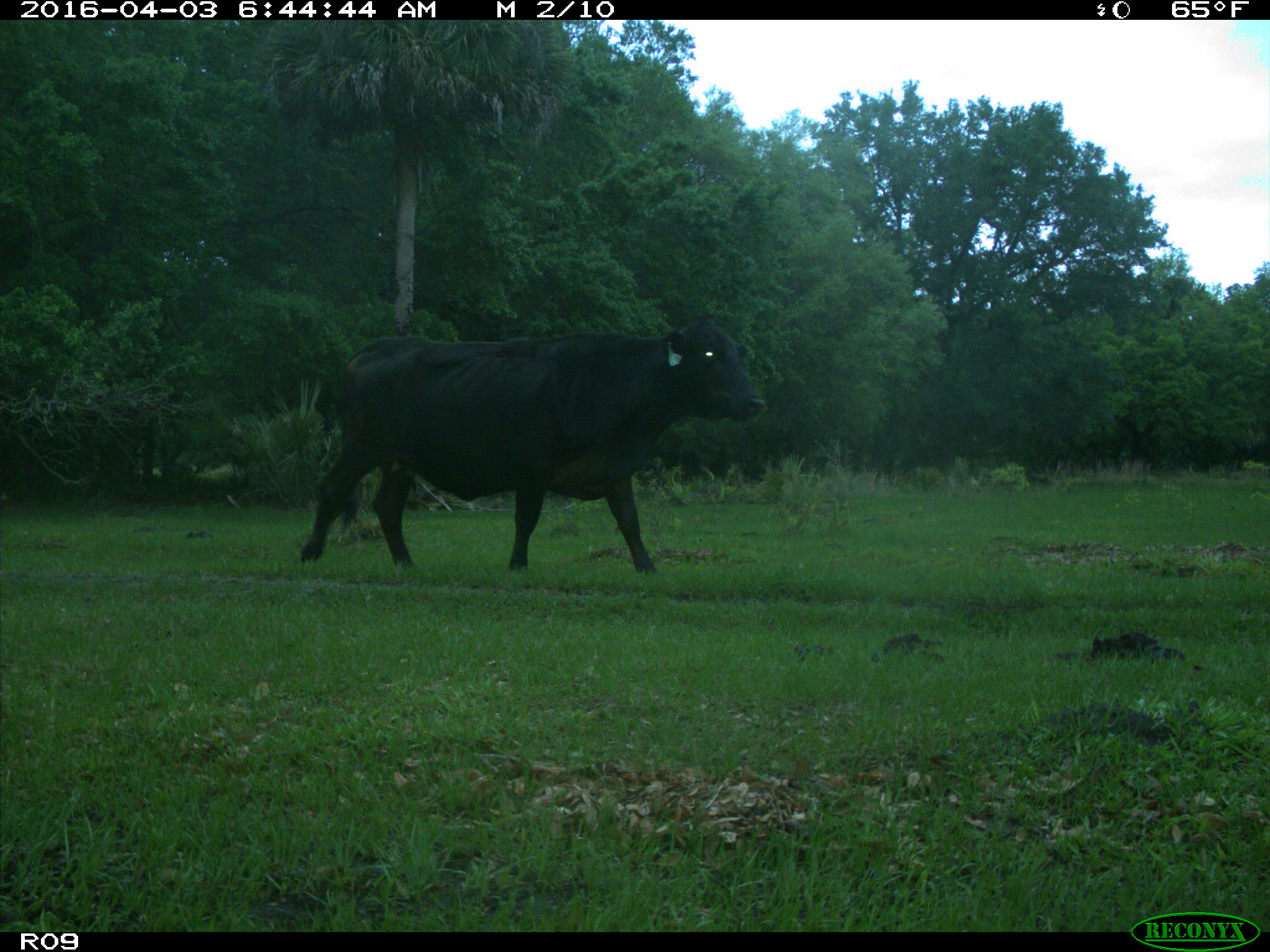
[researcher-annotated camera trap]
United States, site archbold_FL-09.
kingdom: Animalia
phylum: Chordata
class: Mammalia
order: Artiodactyla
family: Bovidae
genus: Bos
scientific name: Bos taurus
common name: domestic cow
Bos taurus (domestic cow).